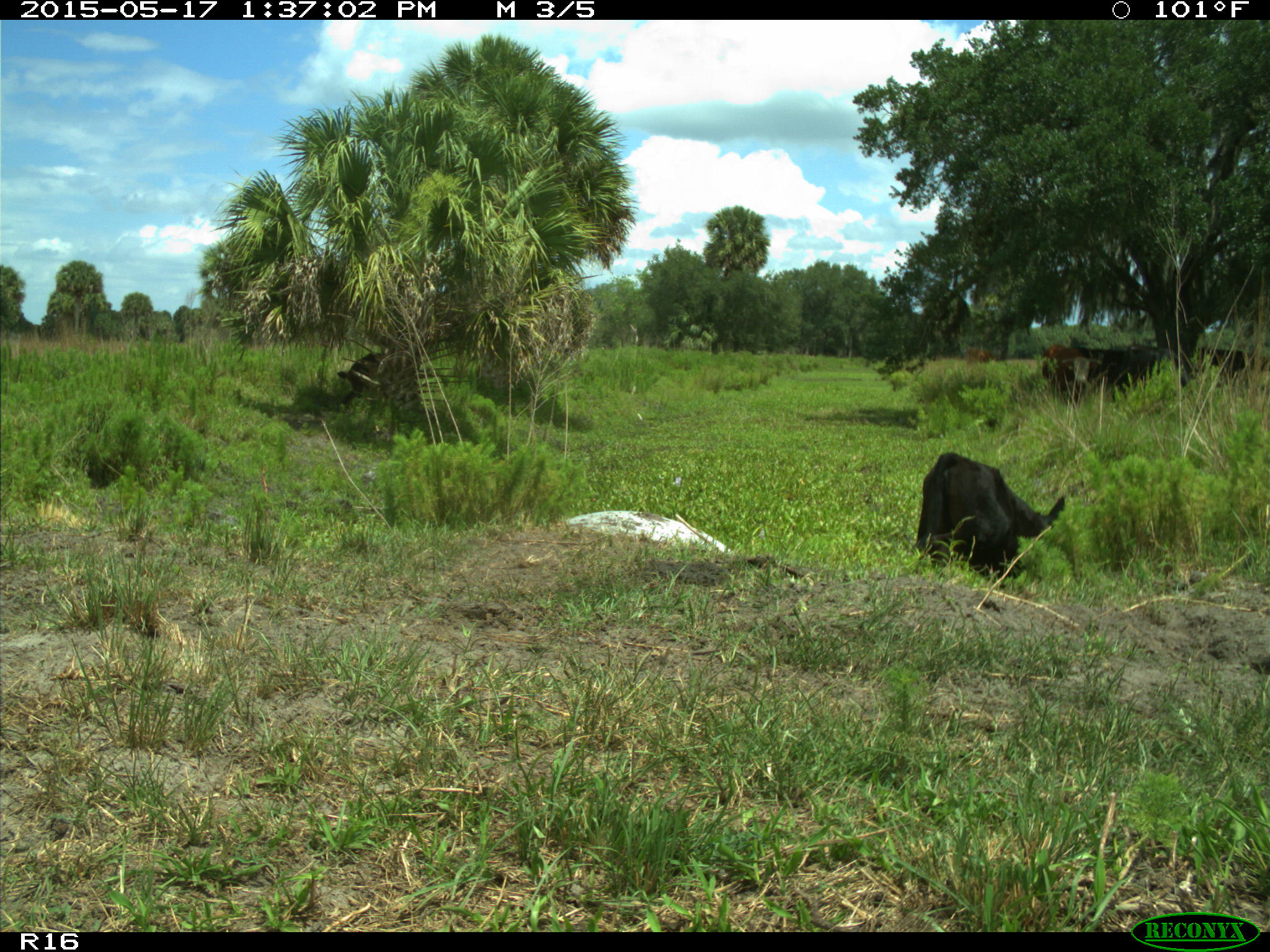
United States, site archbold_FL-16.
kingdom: Animalia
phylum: Chordata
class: Mammalia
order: Artiodactyla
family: Bovidae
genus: Bos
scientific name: Bos taurus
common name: domestic cow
Bos taurus (domestic cow).